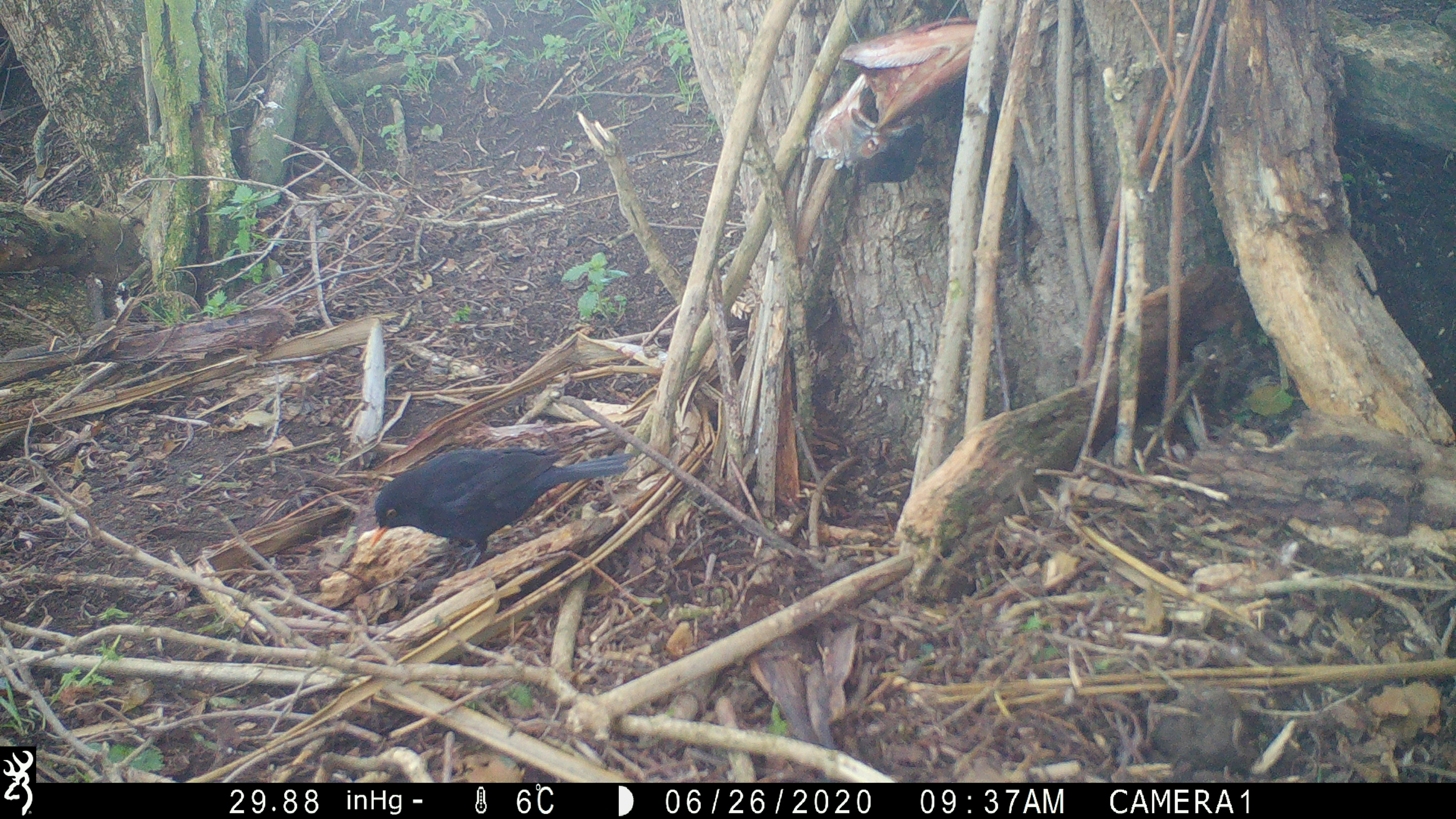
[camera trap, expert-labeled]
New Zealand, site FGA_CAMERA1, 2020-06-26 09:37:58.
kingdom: Animalia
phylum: Chordata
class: Aves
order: Passeriformes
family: Turdidae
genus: Turdus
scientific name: Turdus merula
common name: eurasian blackbird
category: blackbird